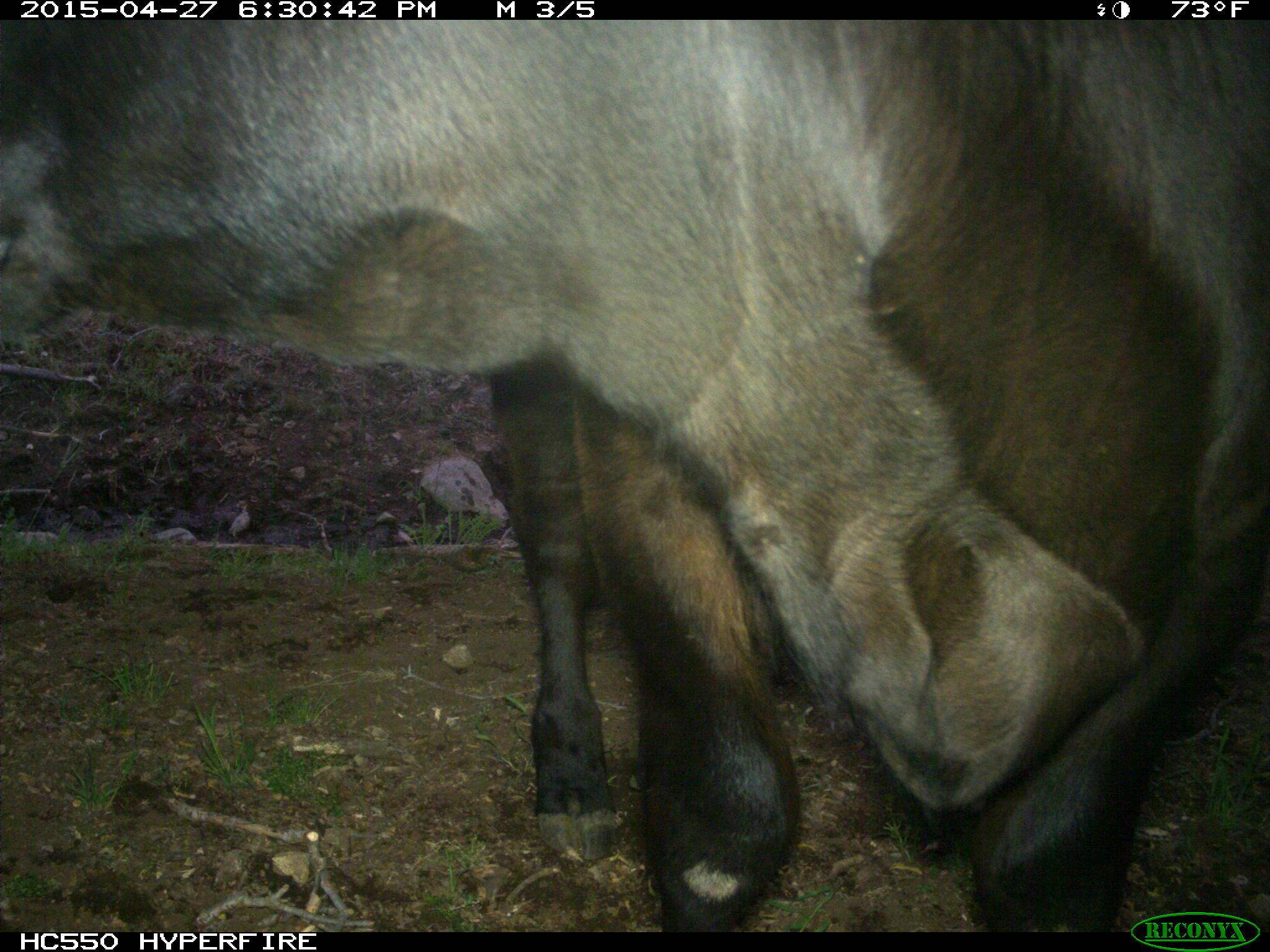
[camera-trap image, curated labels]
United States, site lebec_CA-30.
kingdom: Animalia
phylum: Chordata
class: Mammalia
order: Artiodactyla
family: Bovidae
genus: Bos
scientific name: Bos taurus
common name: domestic cow